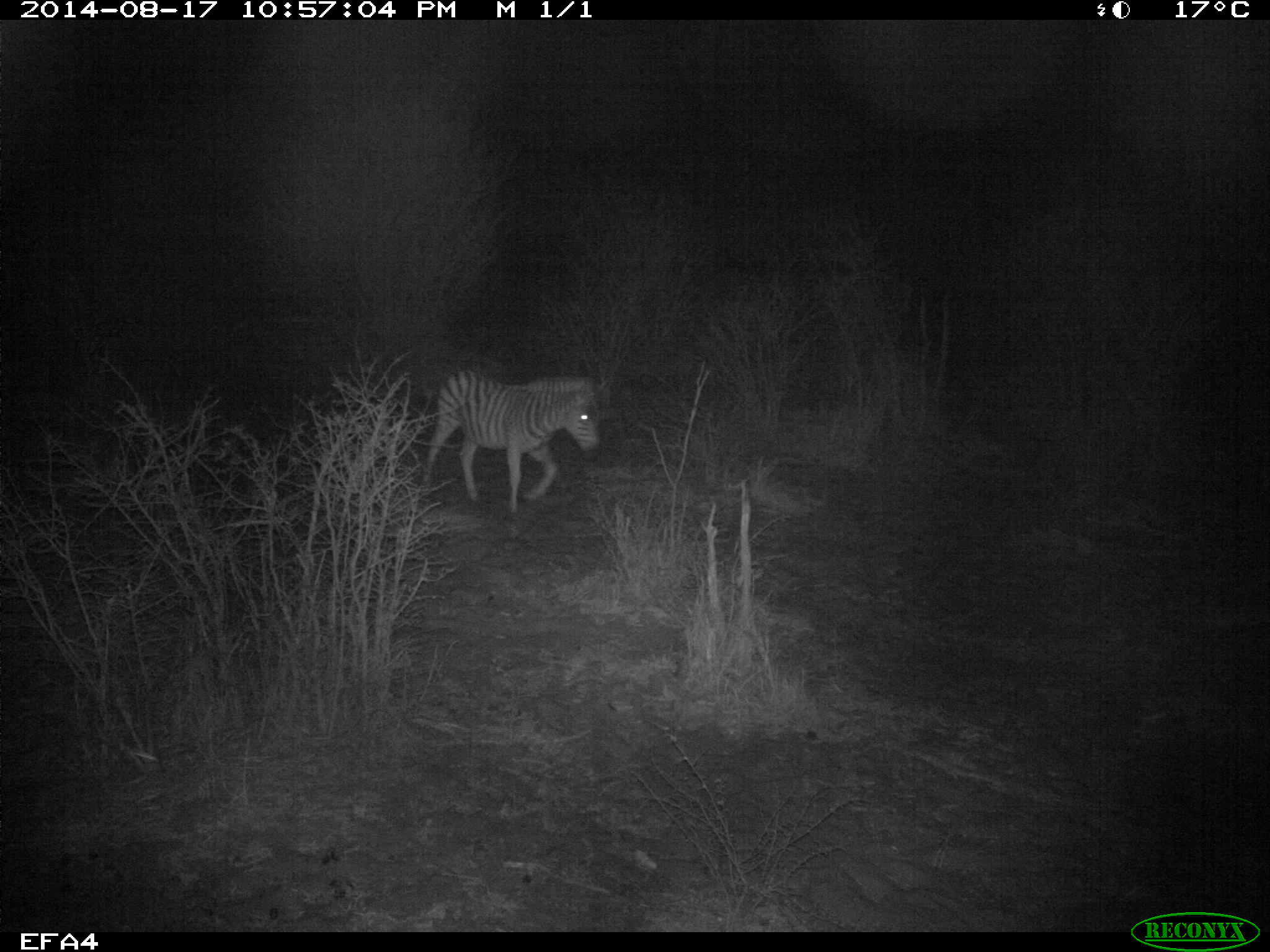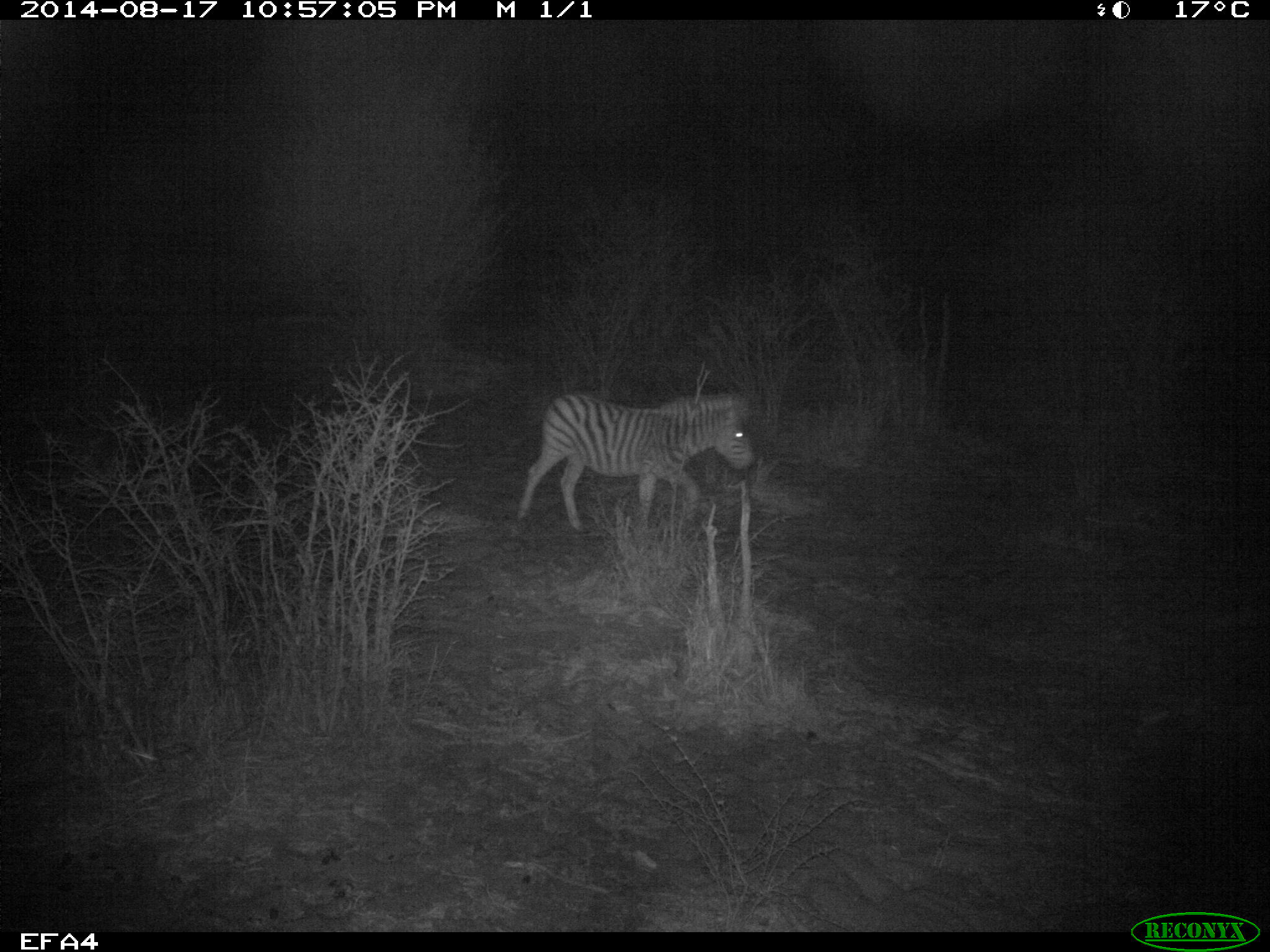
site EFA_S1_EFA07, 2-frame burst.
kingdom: Animalia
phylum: Chordata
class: Mammalia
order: Perissodactyla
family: Equidae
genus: Equus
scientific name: Equus quagga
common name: plains zebra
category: zebraplains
Zebraplains (plains zebra) (Equus quagga), count 1. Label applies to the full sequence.